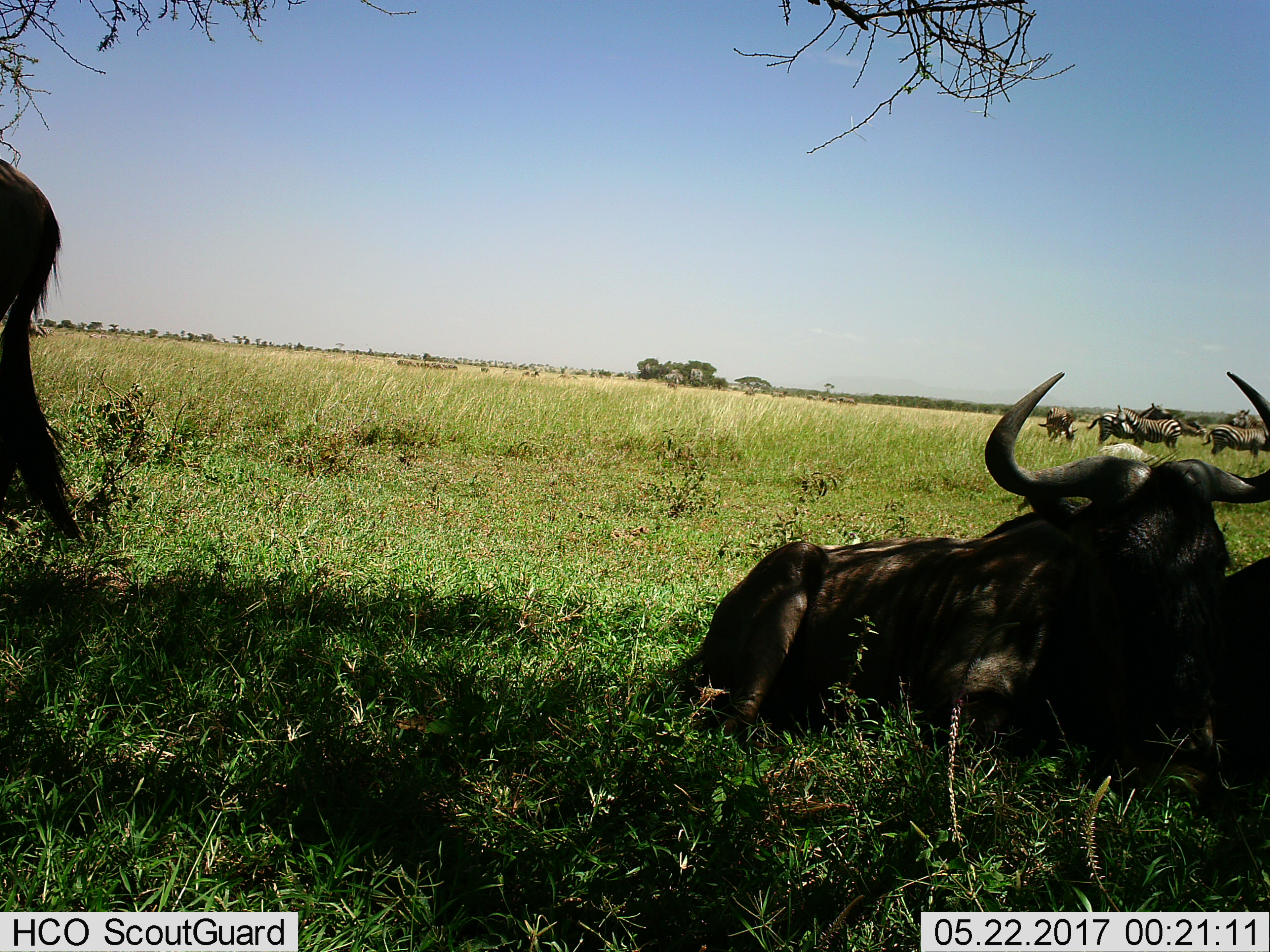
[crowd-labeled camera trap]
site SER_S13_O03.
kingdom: Animalia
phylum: Chordata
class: Mammalia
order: Artiodactyla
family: Bovidae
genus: Connochaetes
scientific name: Connochaetes taurinus taurinus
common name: blue wildebeest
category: wildebeestblue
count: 3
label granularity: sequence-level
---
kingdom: Animalia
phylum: Chordata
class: Mammalia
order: Perissodactyla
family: Equidae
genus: Equus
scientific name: Equus quagga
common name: plains zebra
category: zebraplains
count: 8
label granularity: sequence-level